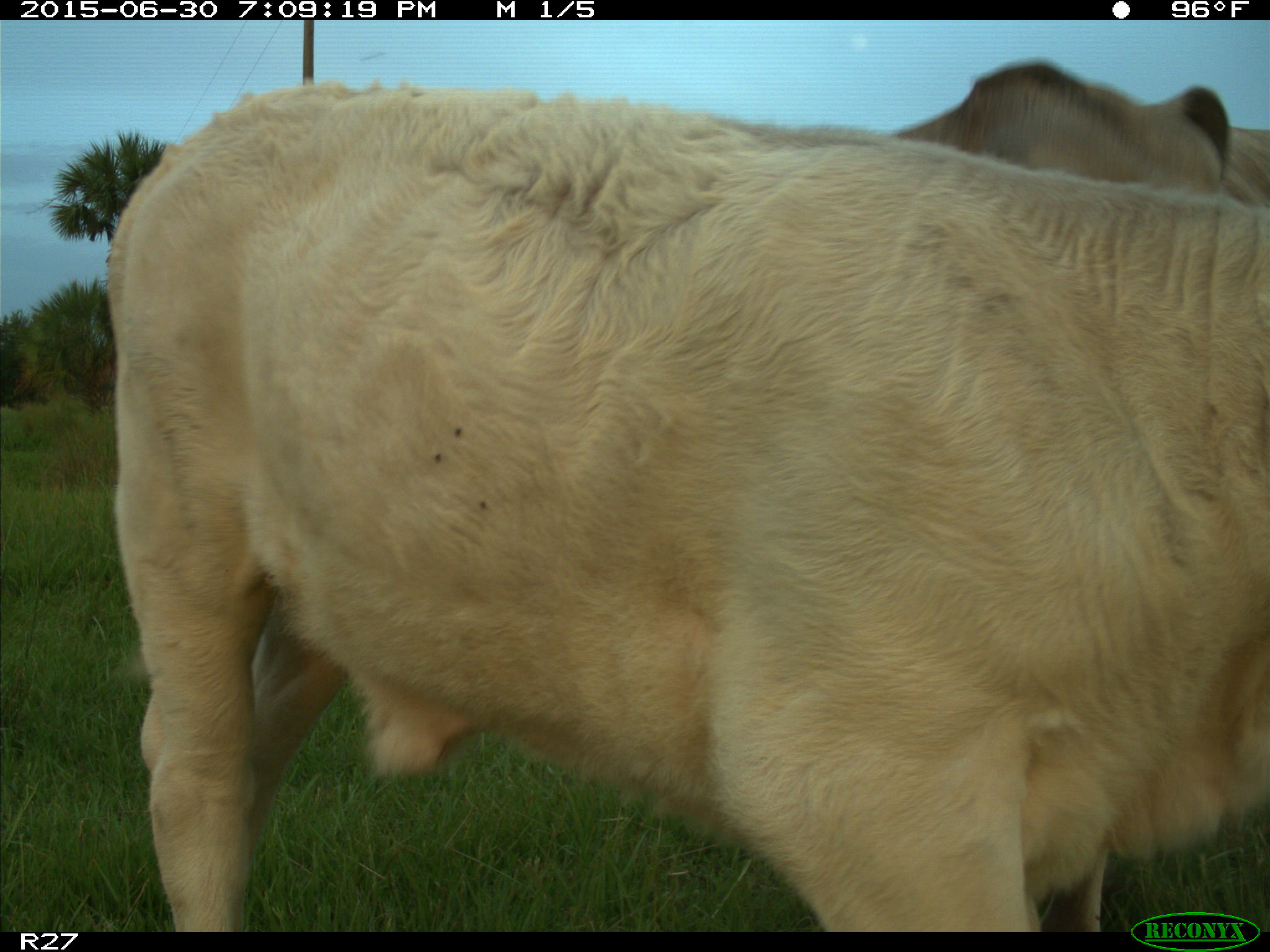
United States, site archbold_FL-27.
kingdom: Animalia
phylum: Chordata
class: Mammalia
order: Artiodactyla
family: Bovidae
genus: Bos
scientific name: Bos taurus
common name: domestic cow